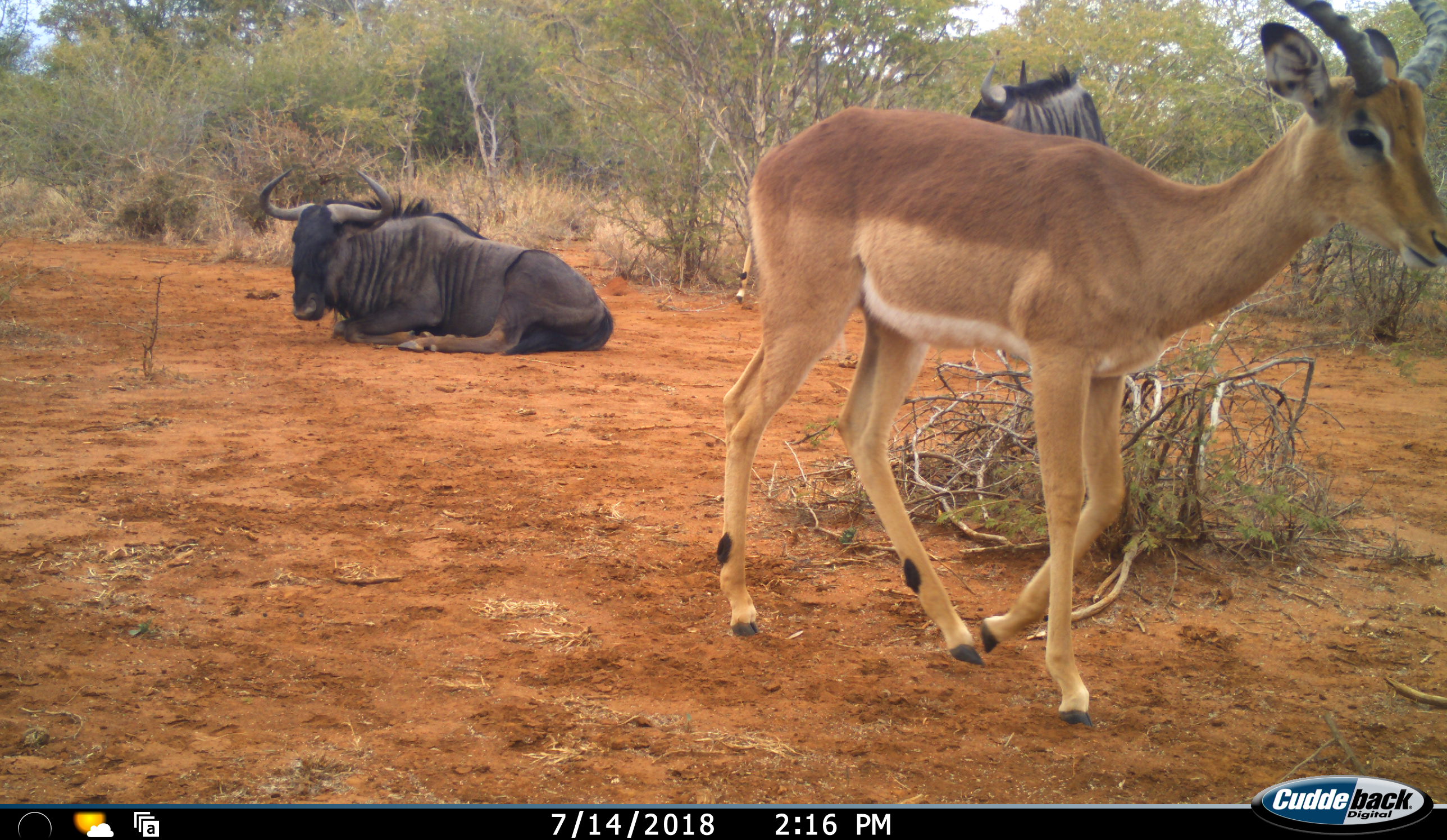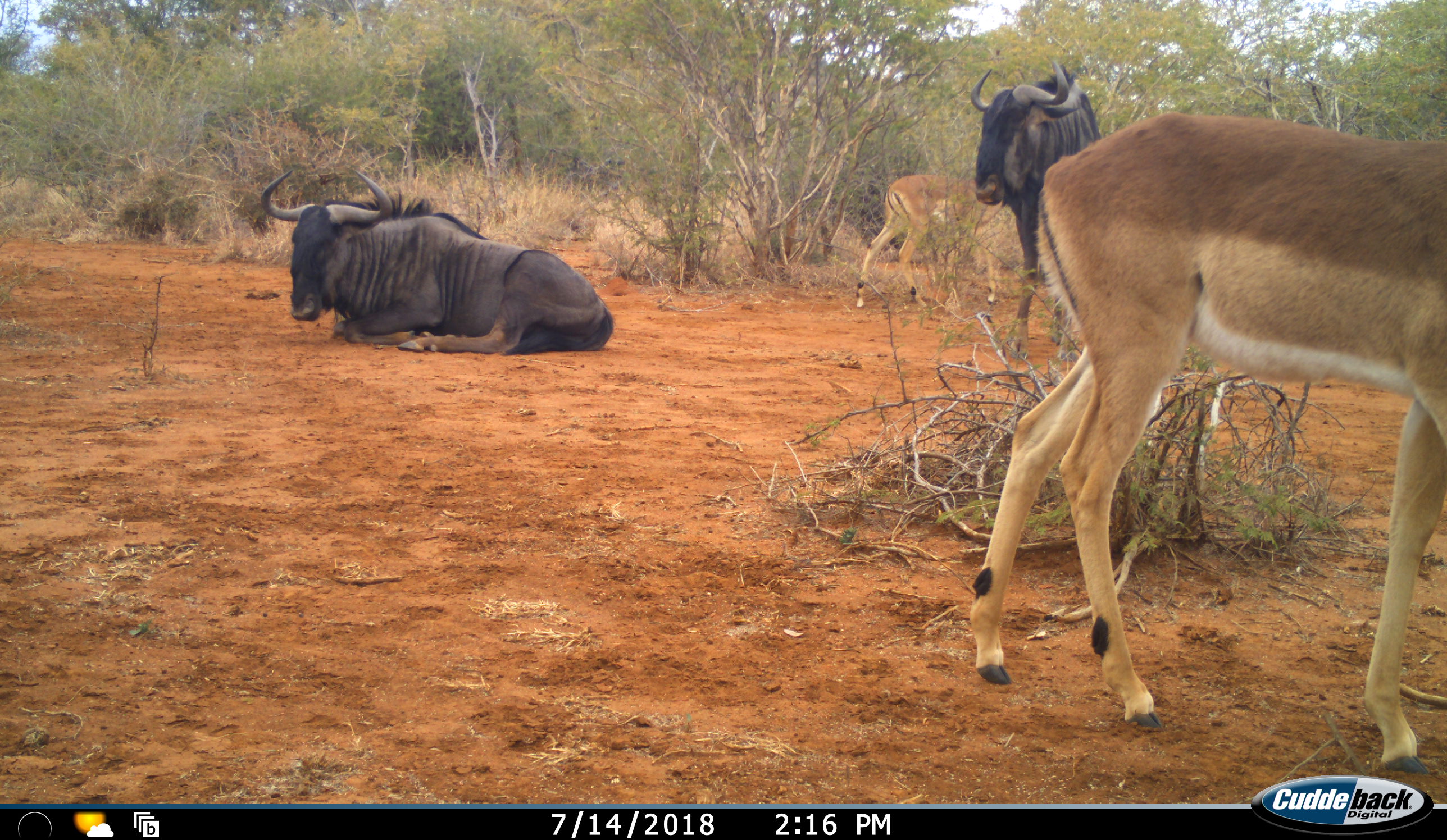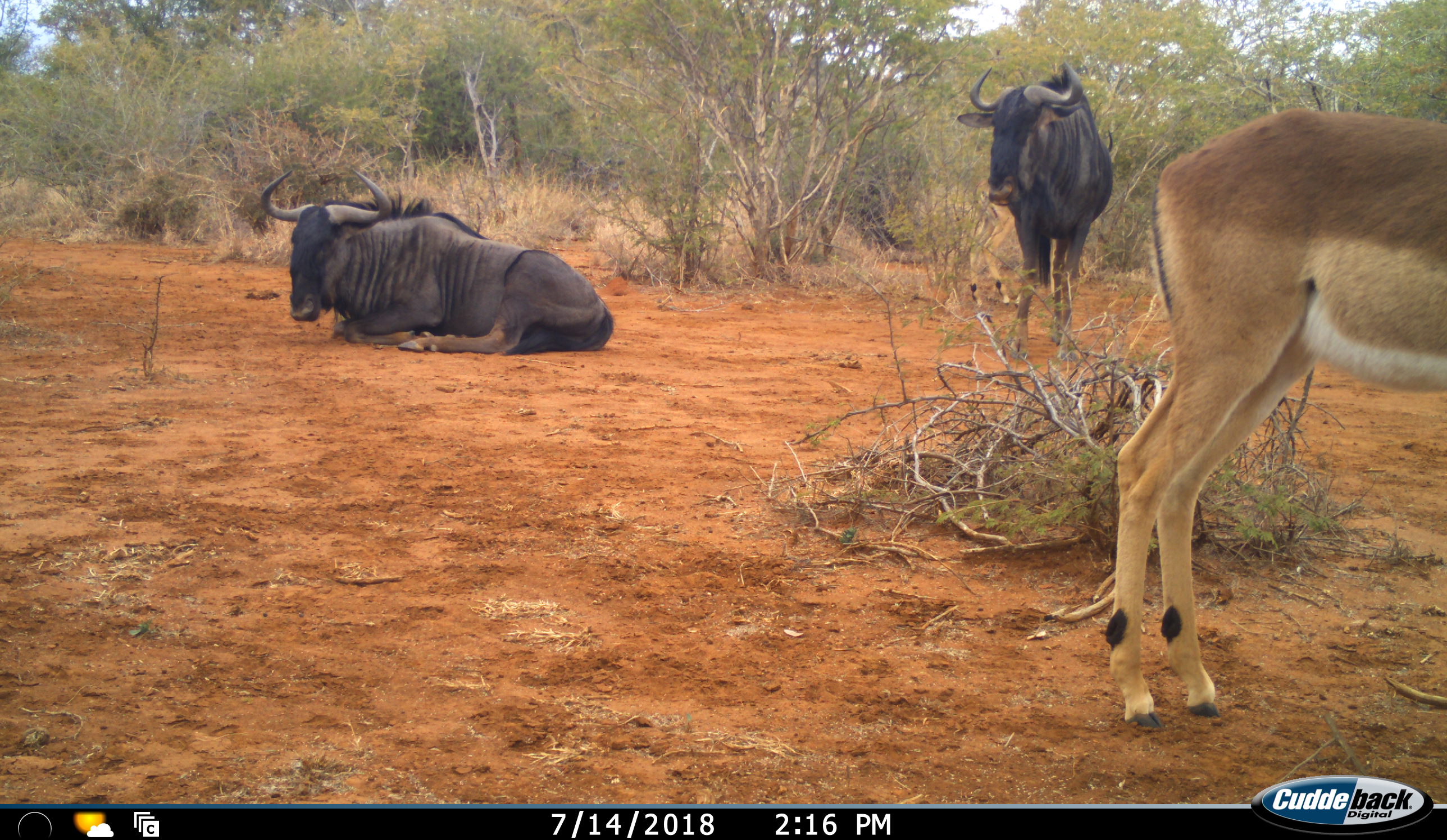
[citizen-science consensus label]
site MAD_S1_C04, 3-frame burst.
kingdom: Animalia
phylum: Chordata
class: Mammalia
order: Artiodactyla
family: Bovidae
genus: Aepyceros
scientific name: Aepyceros melampus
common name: impala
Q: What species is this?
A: Impala (Aepyceros melampus).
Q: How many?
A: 2.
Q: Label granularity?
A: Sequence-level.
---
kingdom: Animalia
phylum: Chordata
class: Mammalia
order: Artiodactyla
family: Bovidae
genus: Connochaetes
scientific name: Connochaetes taurinus taurinus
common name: blue wildebeest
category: wildebeestblue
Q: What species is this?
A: Wildebeestblue (blue wildebeest) (Connochaetes taurinus taurinus).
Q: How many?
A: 2.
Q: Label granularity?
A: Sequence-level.